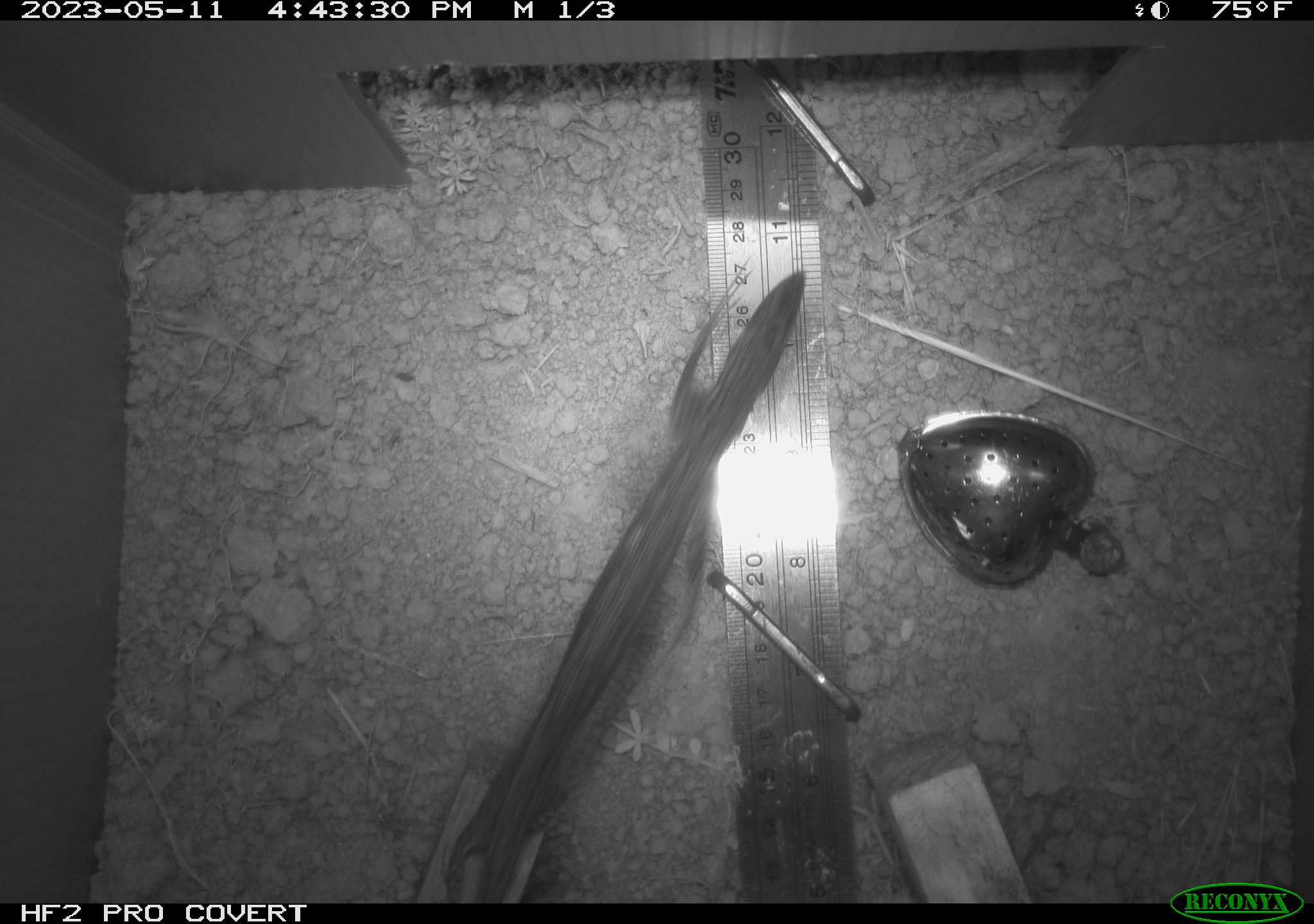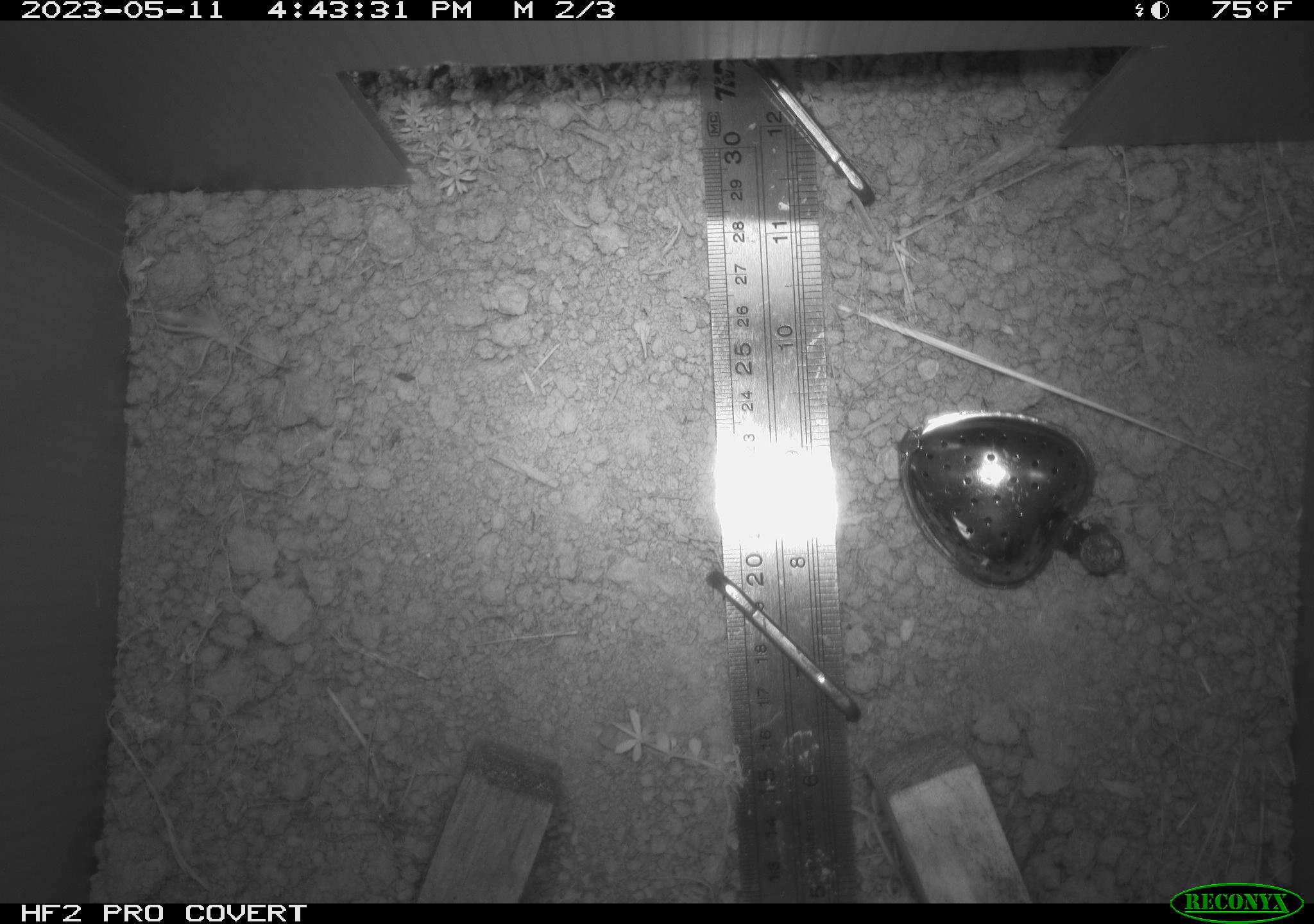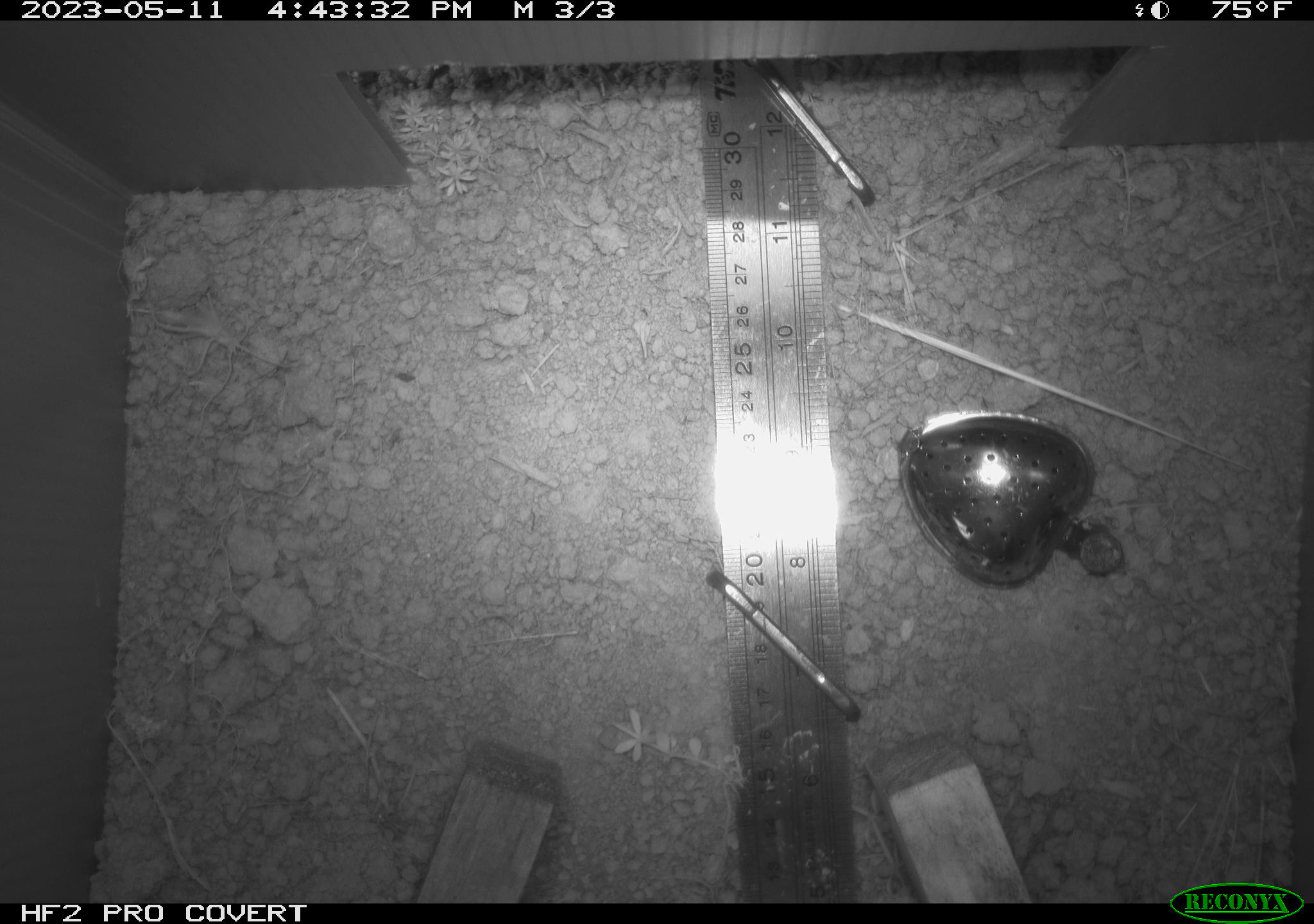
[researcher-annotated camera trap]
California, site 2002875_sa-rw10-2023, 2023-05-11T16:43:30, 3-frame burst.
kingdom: Animalia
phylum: Chordata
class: Reptilia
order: Squamata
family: Phrynosomatidae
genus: Sceloporus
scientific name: Sceloporus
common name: spiny lizards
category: sceloporus species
Sceloporus species (spiny lizards) (Sceloporus).